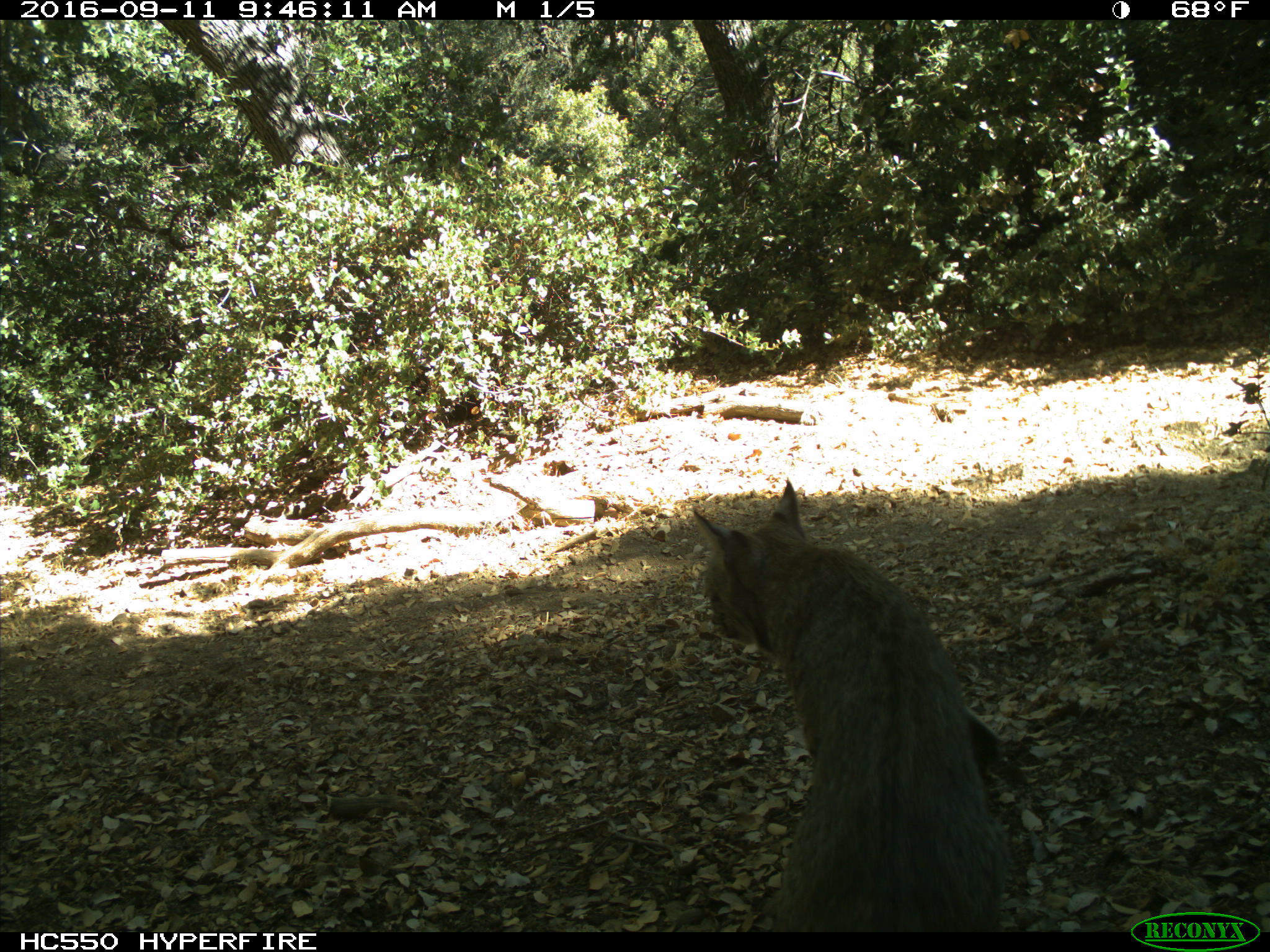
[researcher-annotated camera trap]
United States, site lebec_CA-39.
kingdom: Animalia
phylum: Chordata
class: Mammalia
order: Carnivora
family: Felidae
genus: Lynx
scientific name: Lynx rufus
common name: bobcat